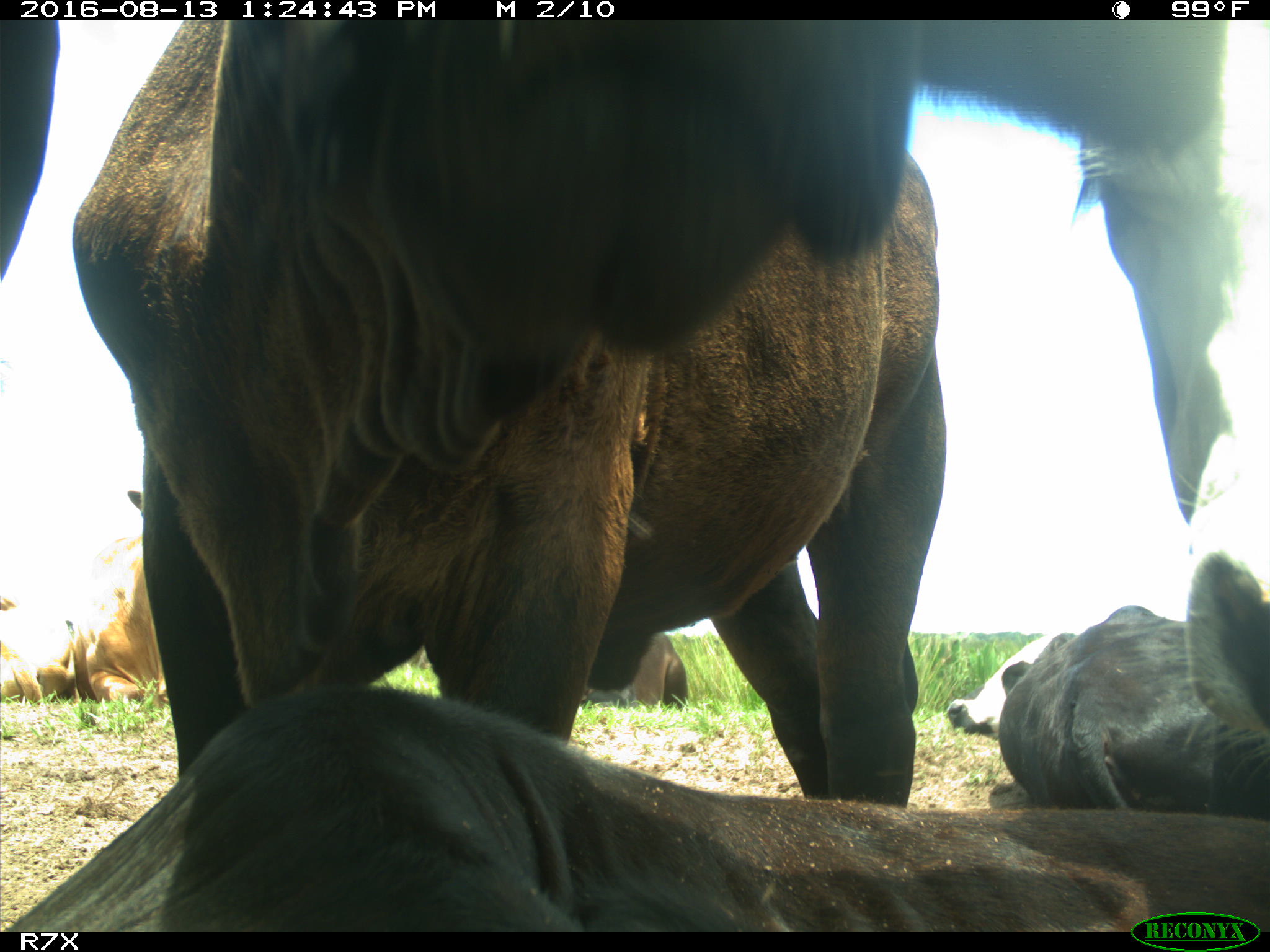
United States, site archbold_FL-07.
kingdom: Animalia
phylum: Chordata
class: Mammalia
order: Artiodactyla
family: Bovidae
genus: Bos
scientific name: Bos taurus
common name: domestic cow